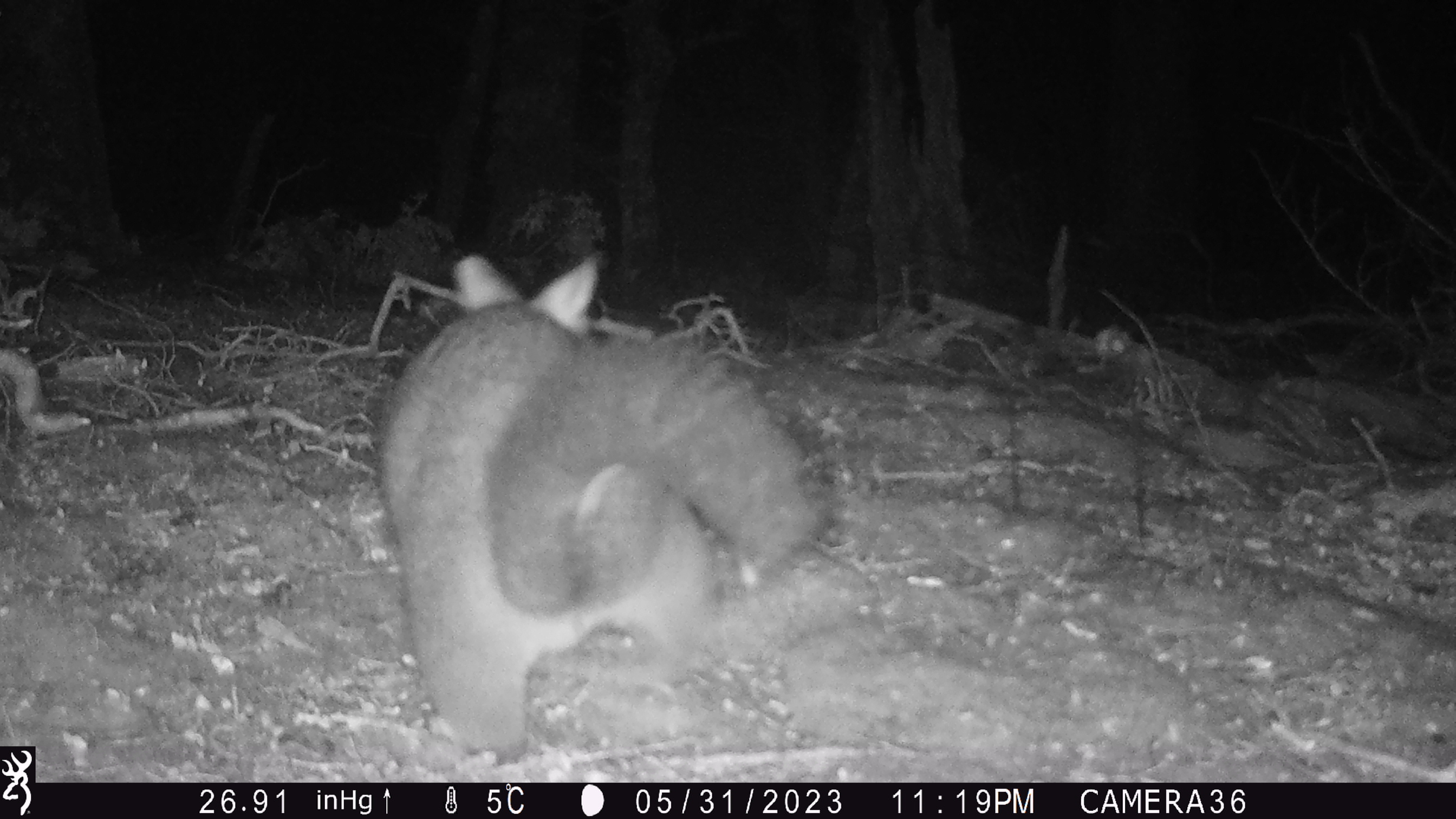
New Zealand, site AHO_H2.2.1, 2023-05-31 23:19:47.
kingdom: Animalia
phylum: Chordata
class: Mammalia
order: Carnivora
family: Mustelidae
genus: Mustela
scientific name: Mustela erminea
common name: stoat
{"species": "stoat (Mustela erminea)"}